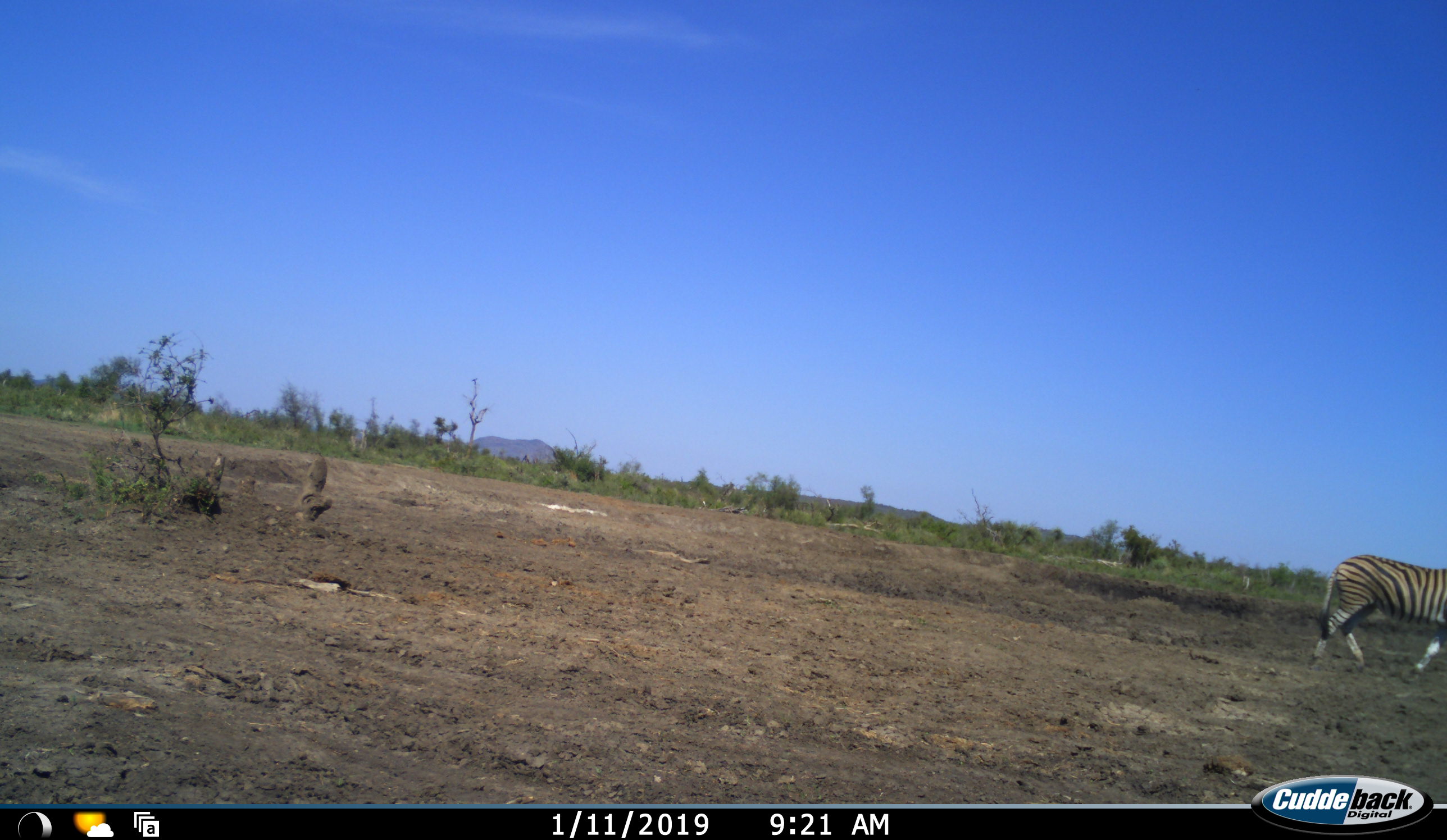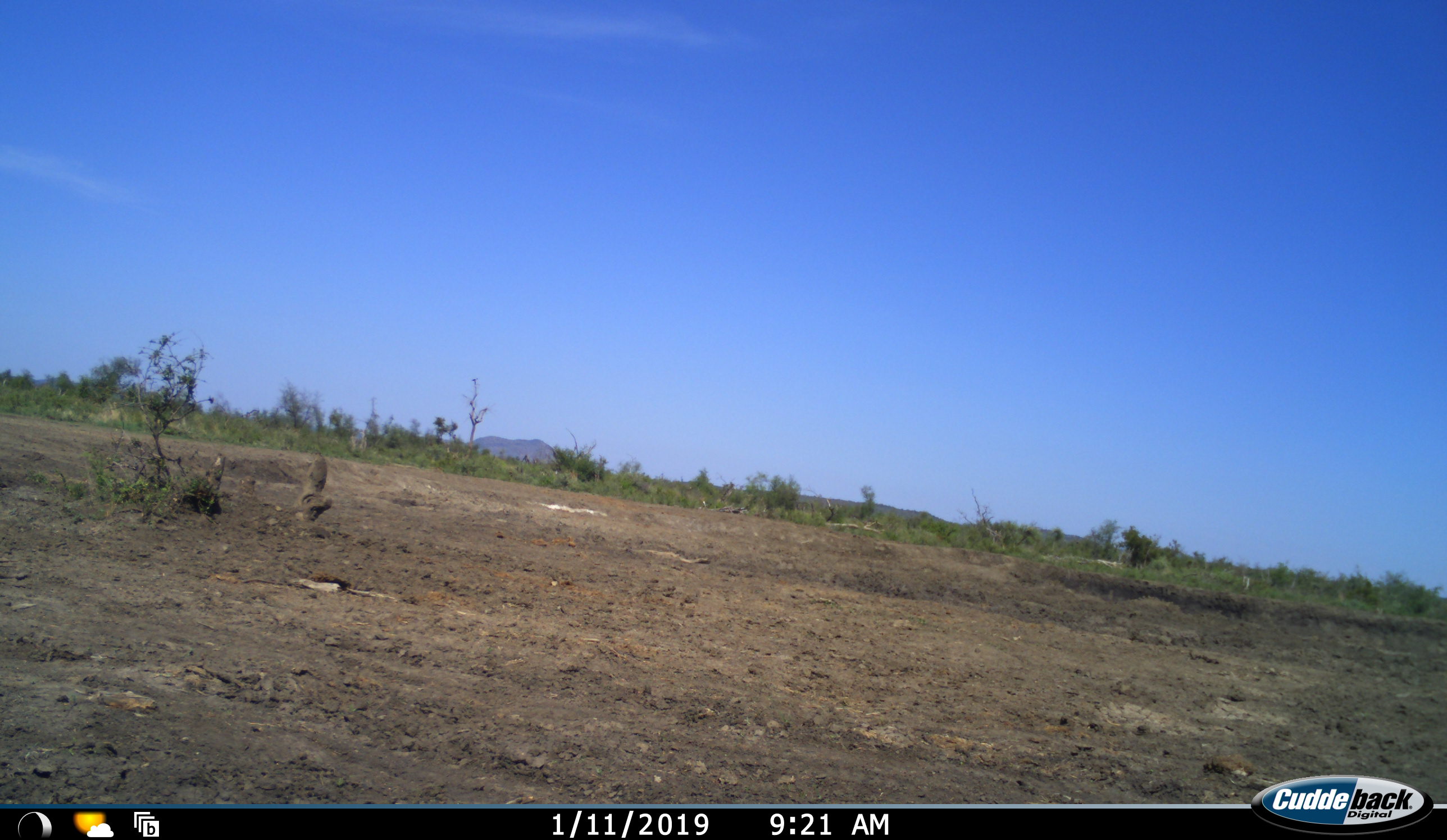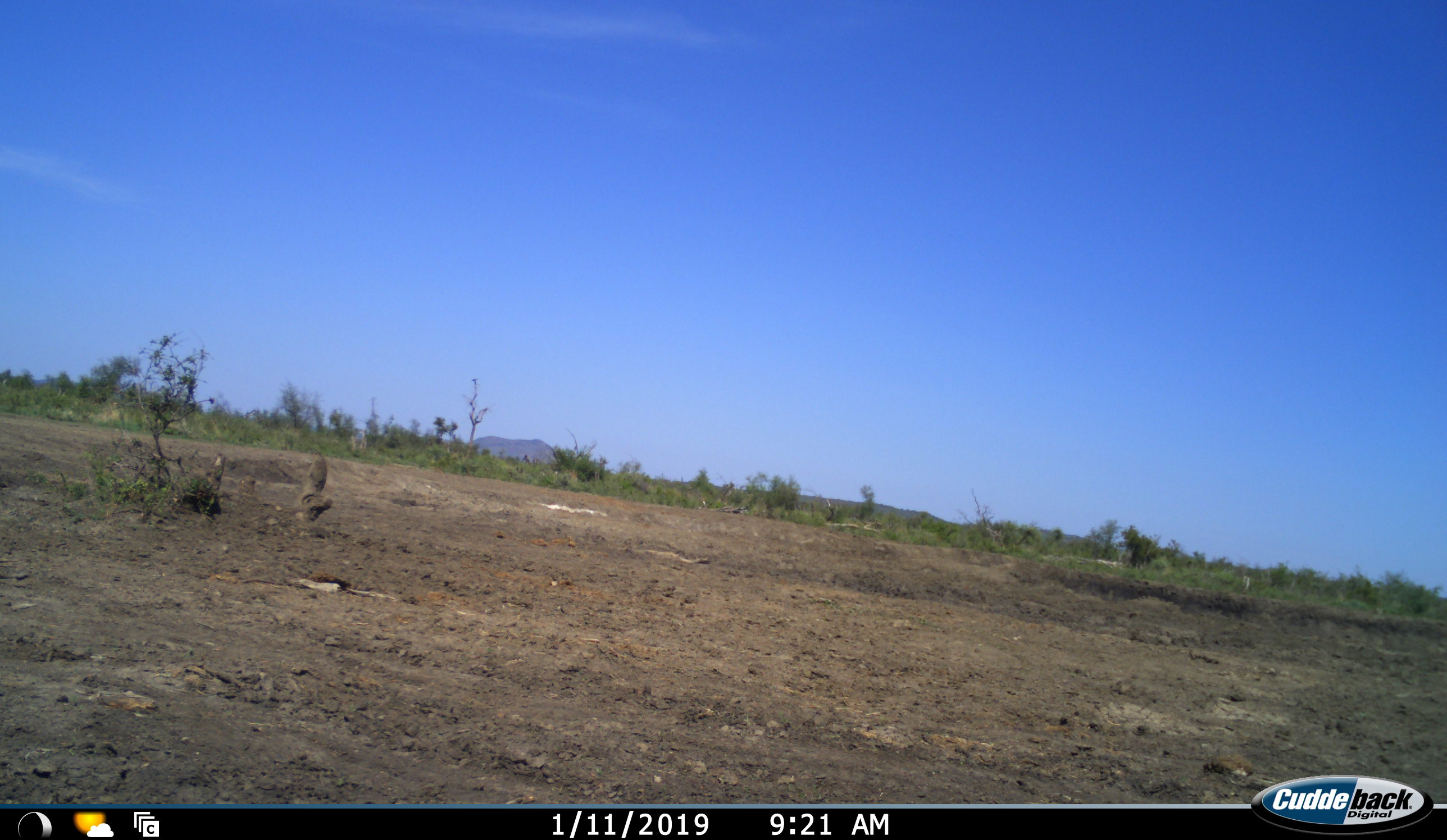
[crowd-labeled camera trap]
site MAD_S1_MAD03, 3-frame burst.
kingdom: Animalia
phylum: Chordata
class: Mammalia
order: Perissodactyla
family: Equidae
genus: Equus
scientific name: Equus quagga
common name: plains zebra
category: zebraplains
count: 1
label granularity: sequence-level